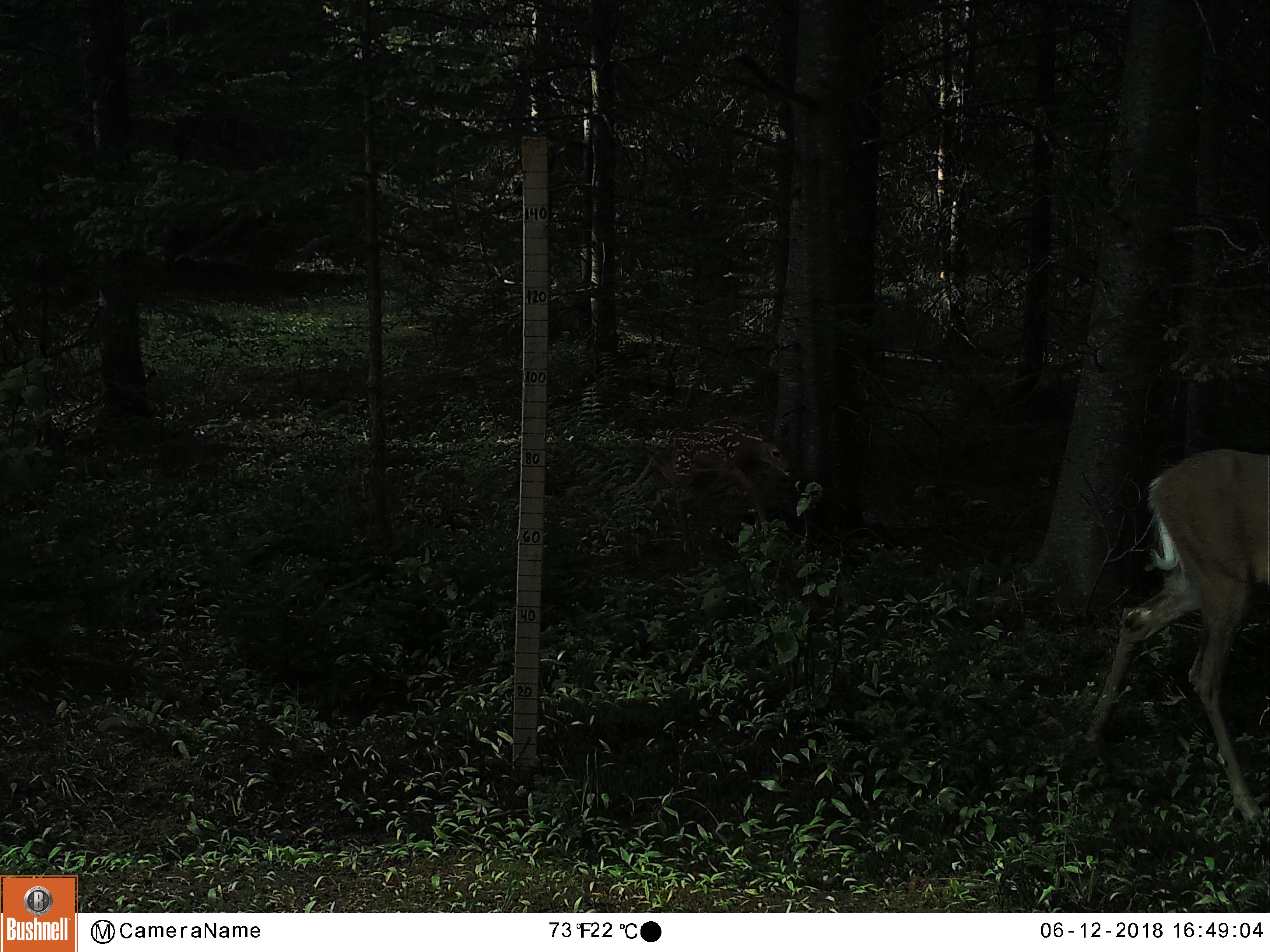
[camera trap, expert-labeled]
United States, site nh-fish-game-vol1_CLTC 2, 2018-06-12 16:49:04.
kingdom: Animalia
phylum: Chordata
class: Mammalia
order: Artiodactyla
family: Cervidae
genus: Odocoileus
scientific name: Odocoileus virginianus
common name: white-tailed deer